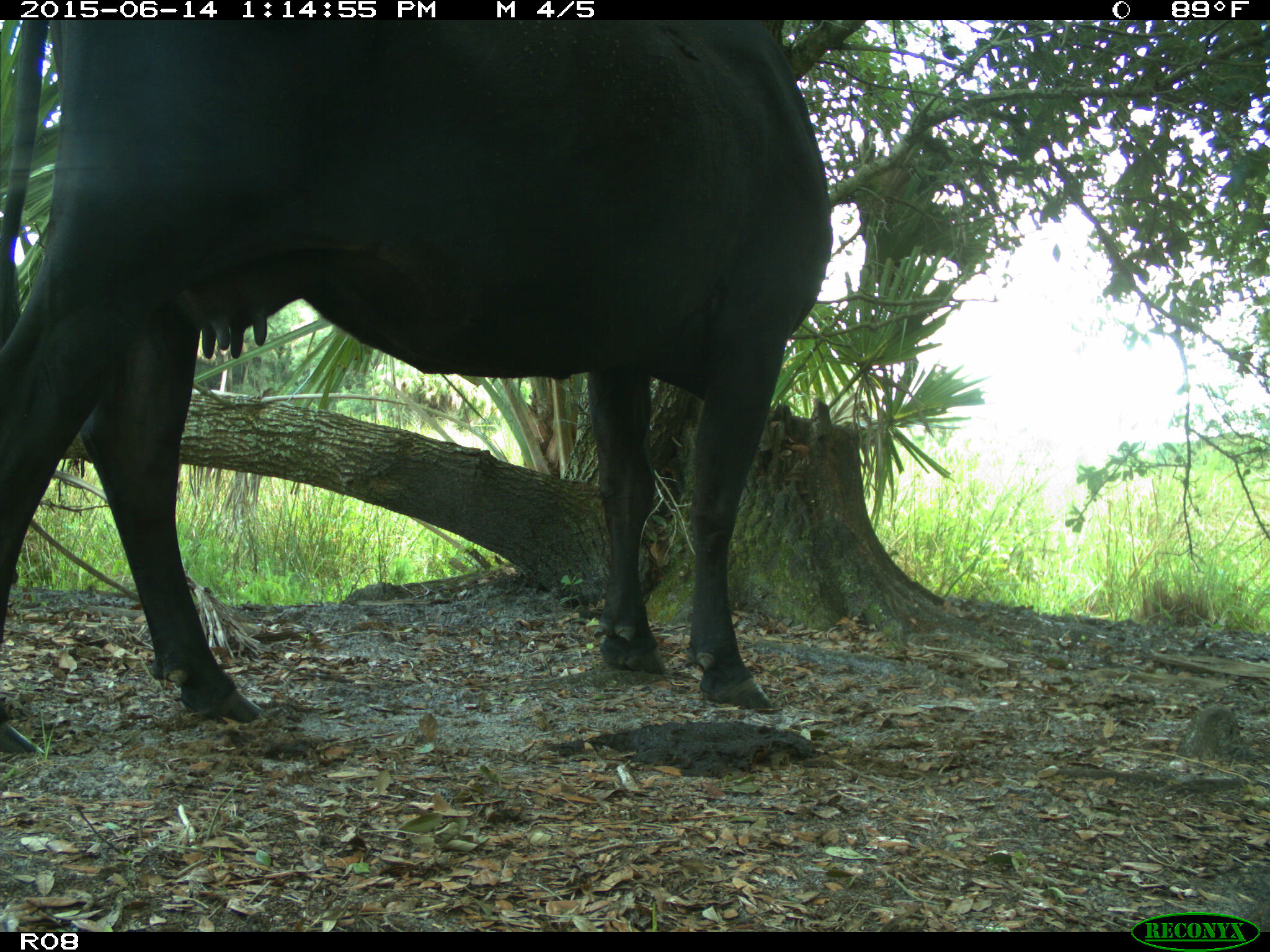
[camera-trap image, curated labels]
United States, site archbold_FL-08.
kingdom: Animalia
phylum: Chordata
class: Mammalia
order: Artiodactyla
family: Bovidae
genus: Bos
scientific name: Bos taurus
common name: domestic cow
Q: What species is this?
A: Bos taurus (domestic cow).